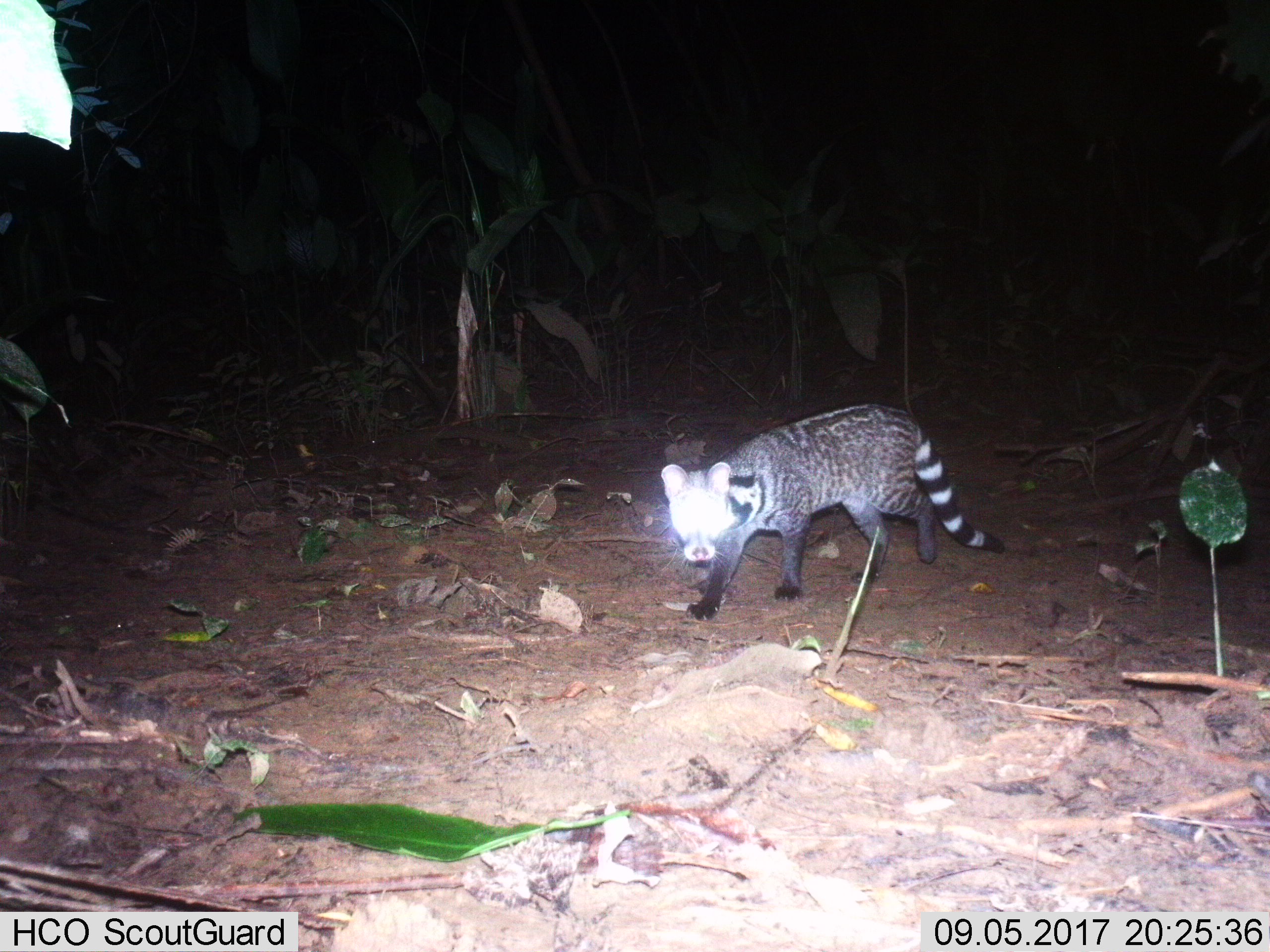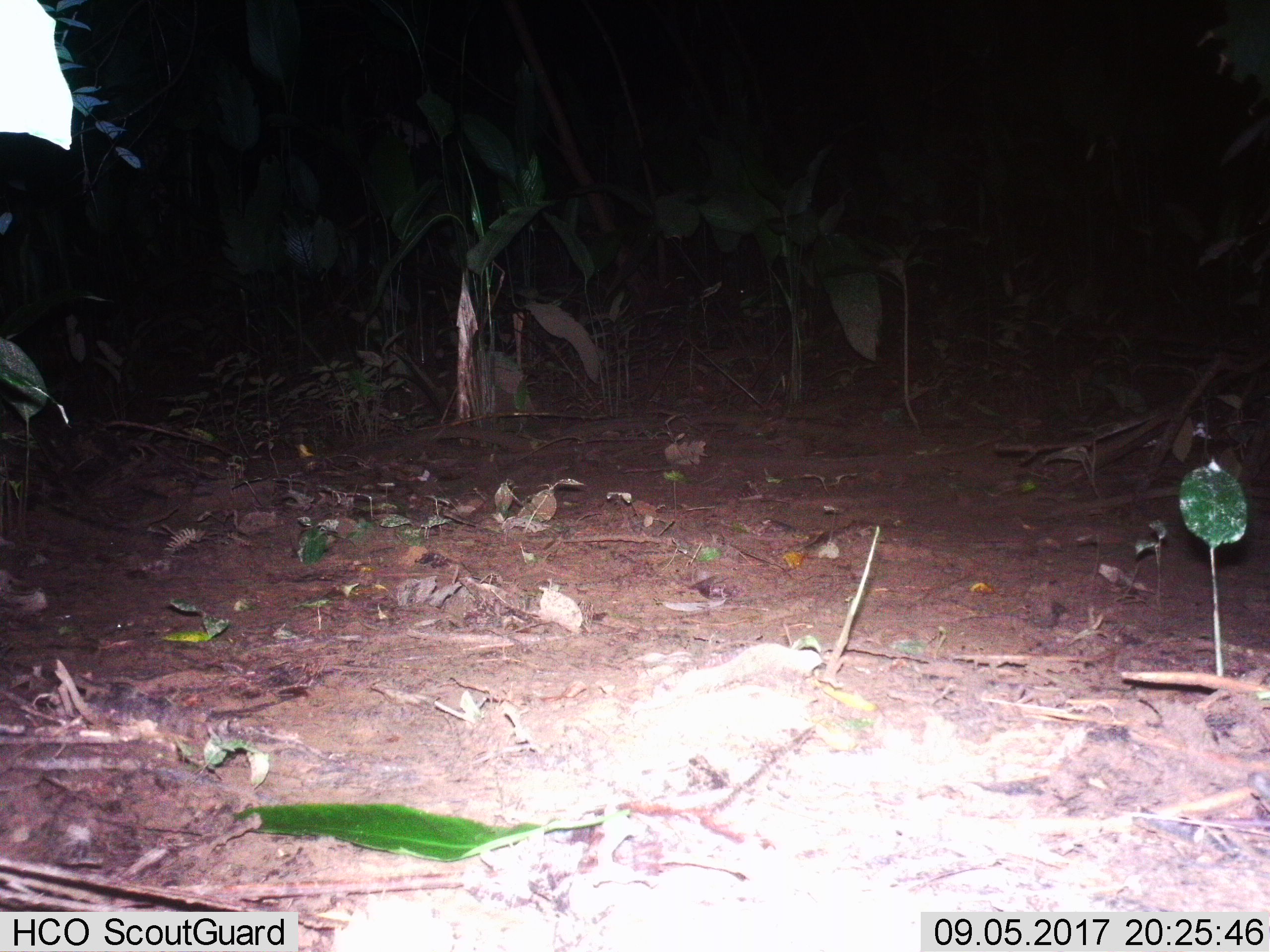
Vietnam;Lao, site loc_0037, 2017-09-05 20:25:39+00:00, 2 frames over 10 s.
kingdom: Animalia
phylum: Chordata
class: Mammalia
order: Carnivora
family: Viverridae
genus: Viverra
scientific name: Viverra zibetha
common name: large indian civet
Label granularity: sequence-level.